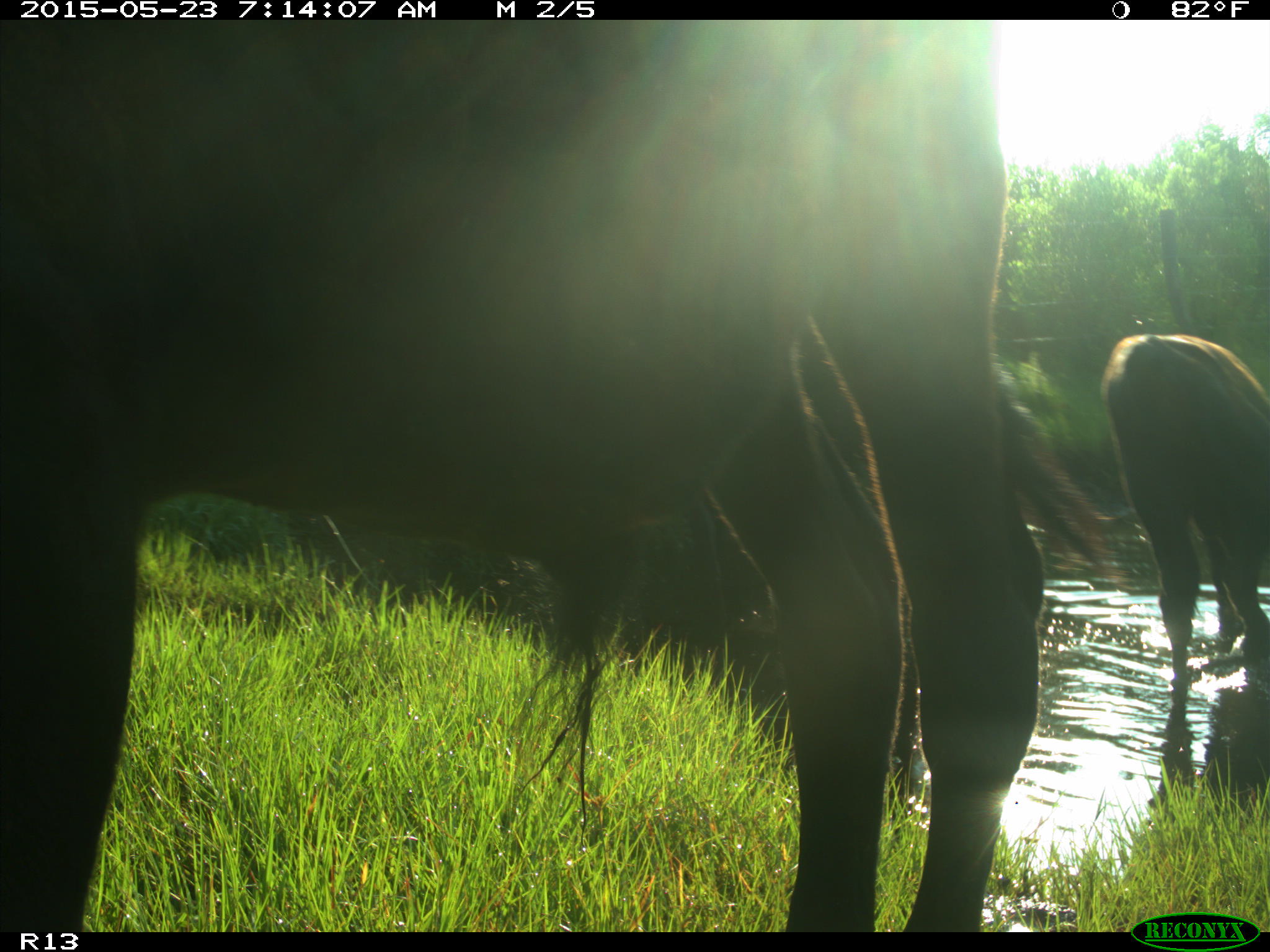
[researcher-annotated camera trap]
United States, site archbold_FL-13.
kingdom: Animalia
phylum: Chordata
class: Mammalia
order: Artiodactyla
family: Bovidae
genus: Bos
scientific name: Bos taurus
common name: domestic cow